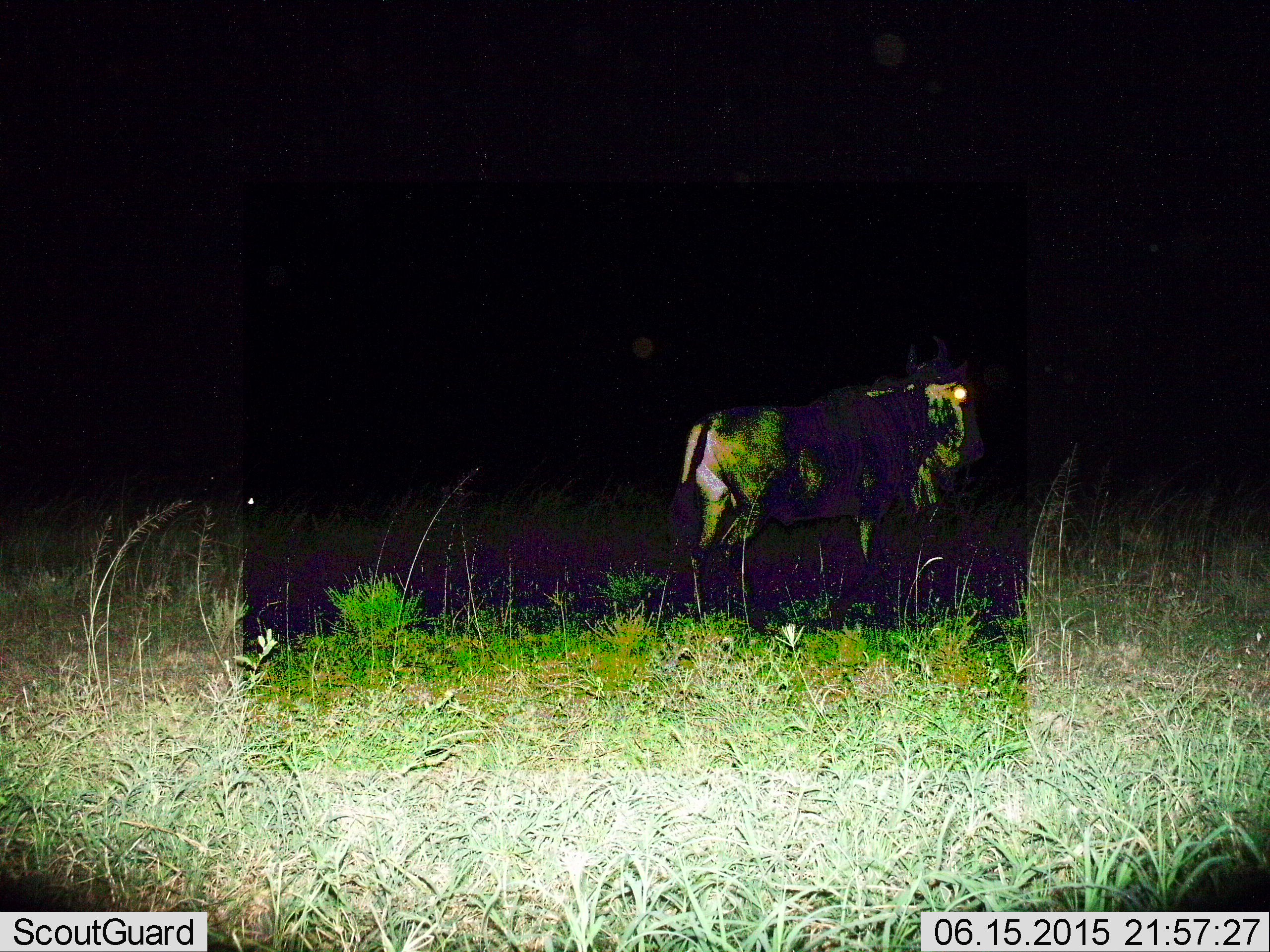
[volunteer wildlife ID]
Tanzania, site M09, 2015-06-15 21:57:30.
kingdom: Animalia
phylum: Chordata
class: Mammalia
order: Artiodactyla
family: Bovidae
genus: Connochaetes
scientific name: Connochaetes taurinus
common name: blue wildebeest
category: wildebeest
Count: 1.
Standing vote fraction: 80%.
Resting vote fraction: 10%.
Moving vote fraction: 20%.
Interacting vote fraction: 0%.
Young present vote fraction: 0%.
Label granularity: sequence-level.